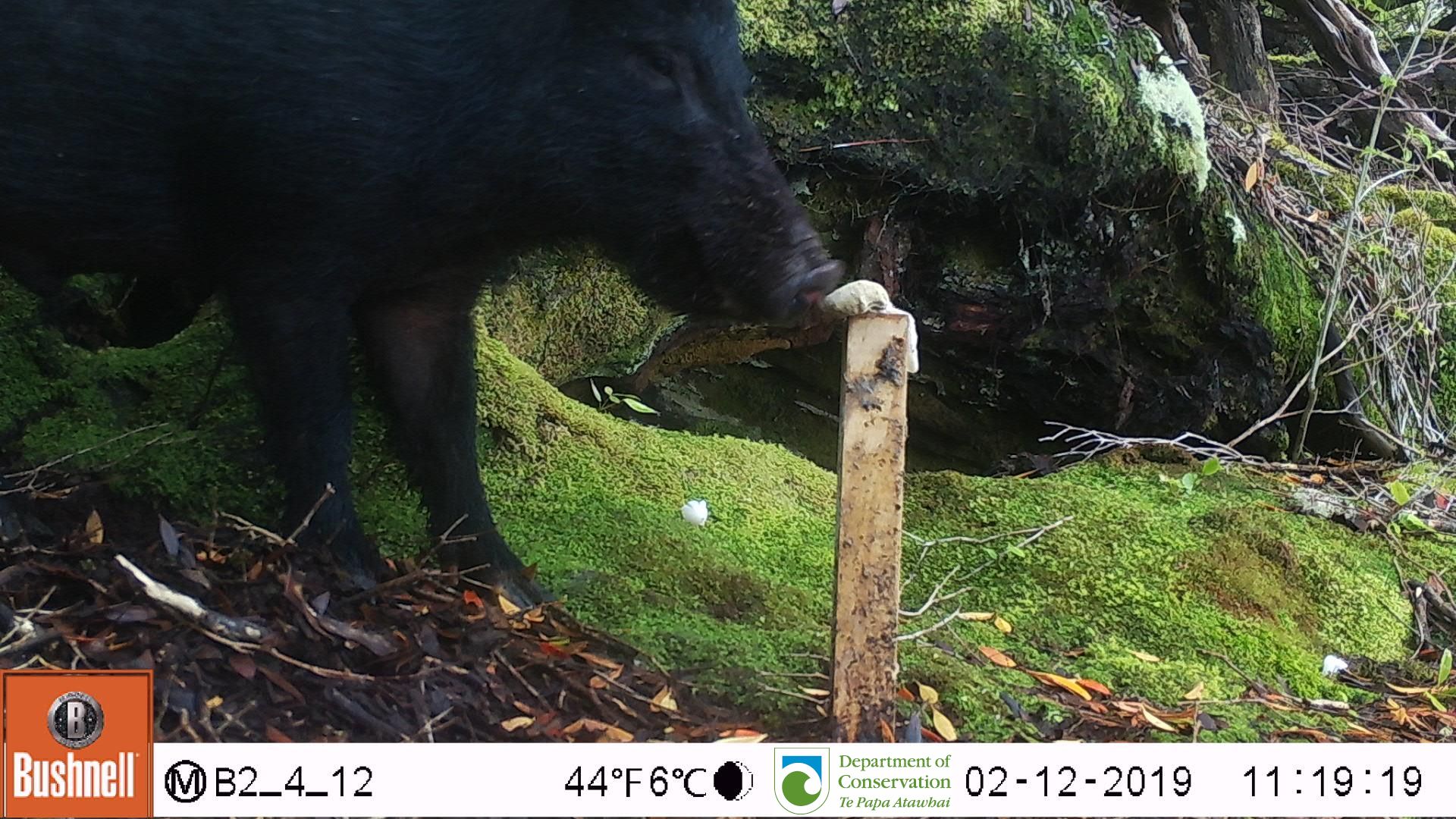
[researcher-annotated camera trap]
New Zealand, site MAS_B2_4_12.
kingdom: Animalia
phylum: Chordata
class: Mammalia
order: Artiodactyla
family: Suidae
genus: Sus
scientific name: Sus scrofa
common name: pig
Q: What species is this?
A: Pig (Sus scrofa).